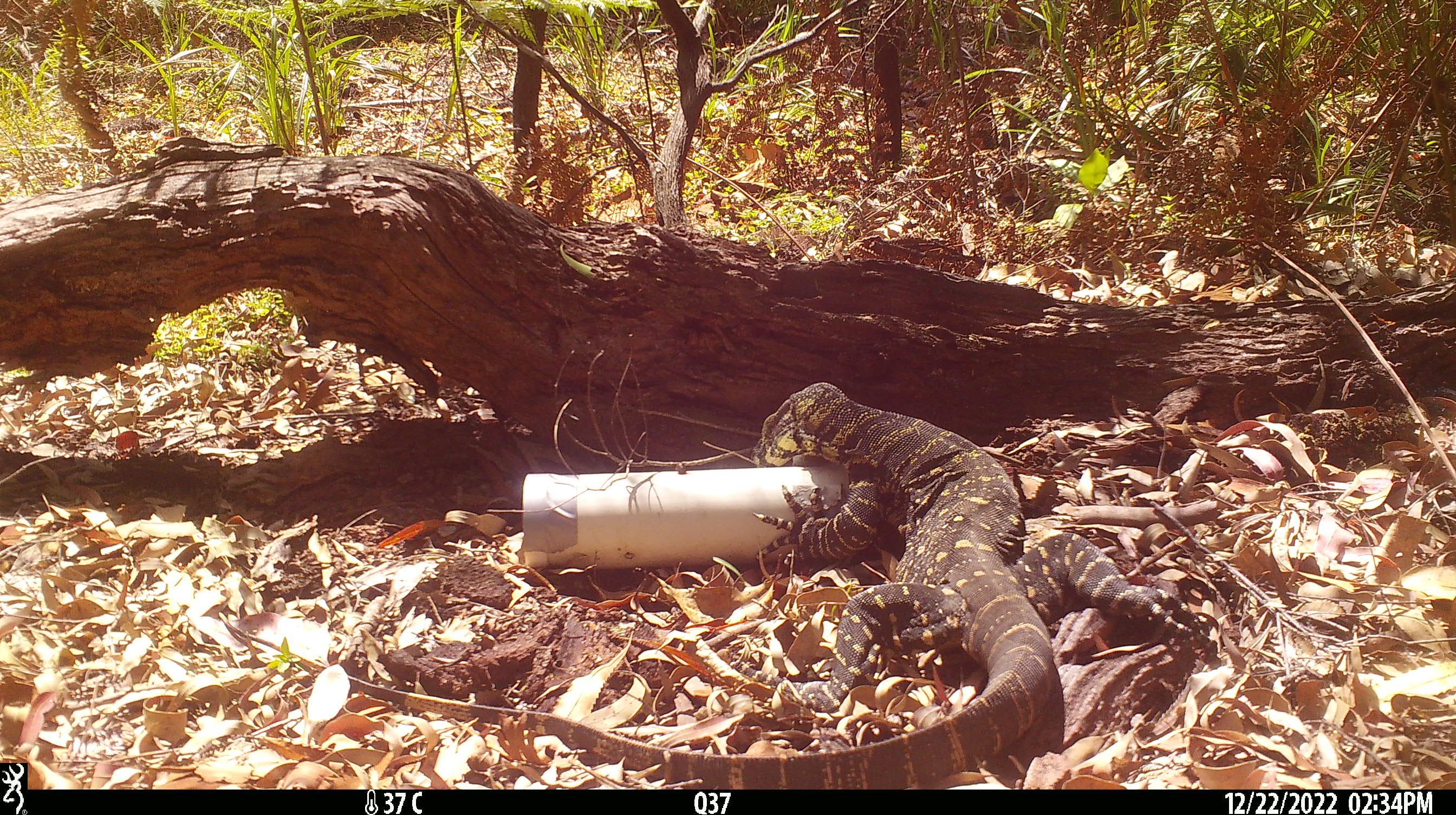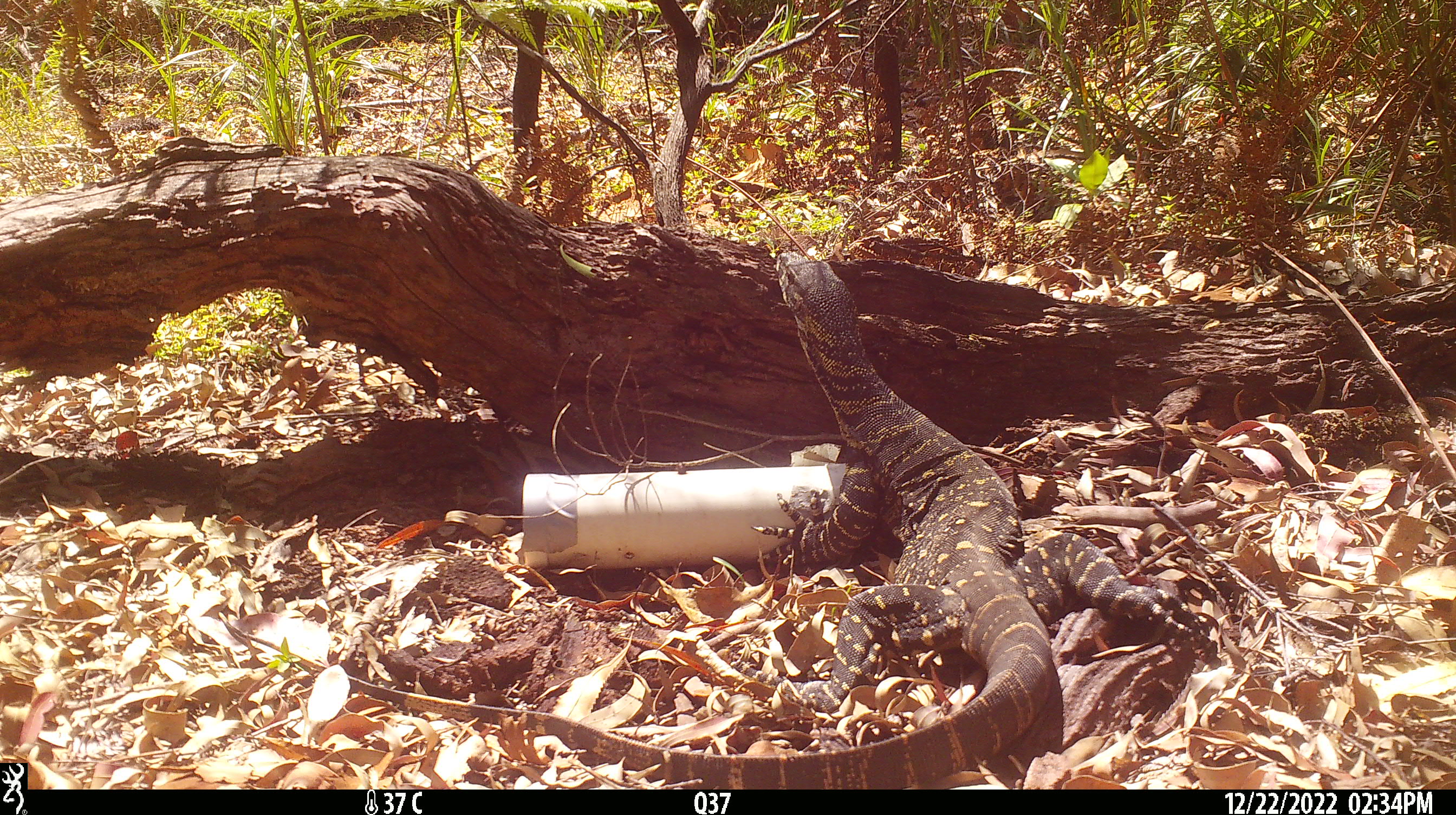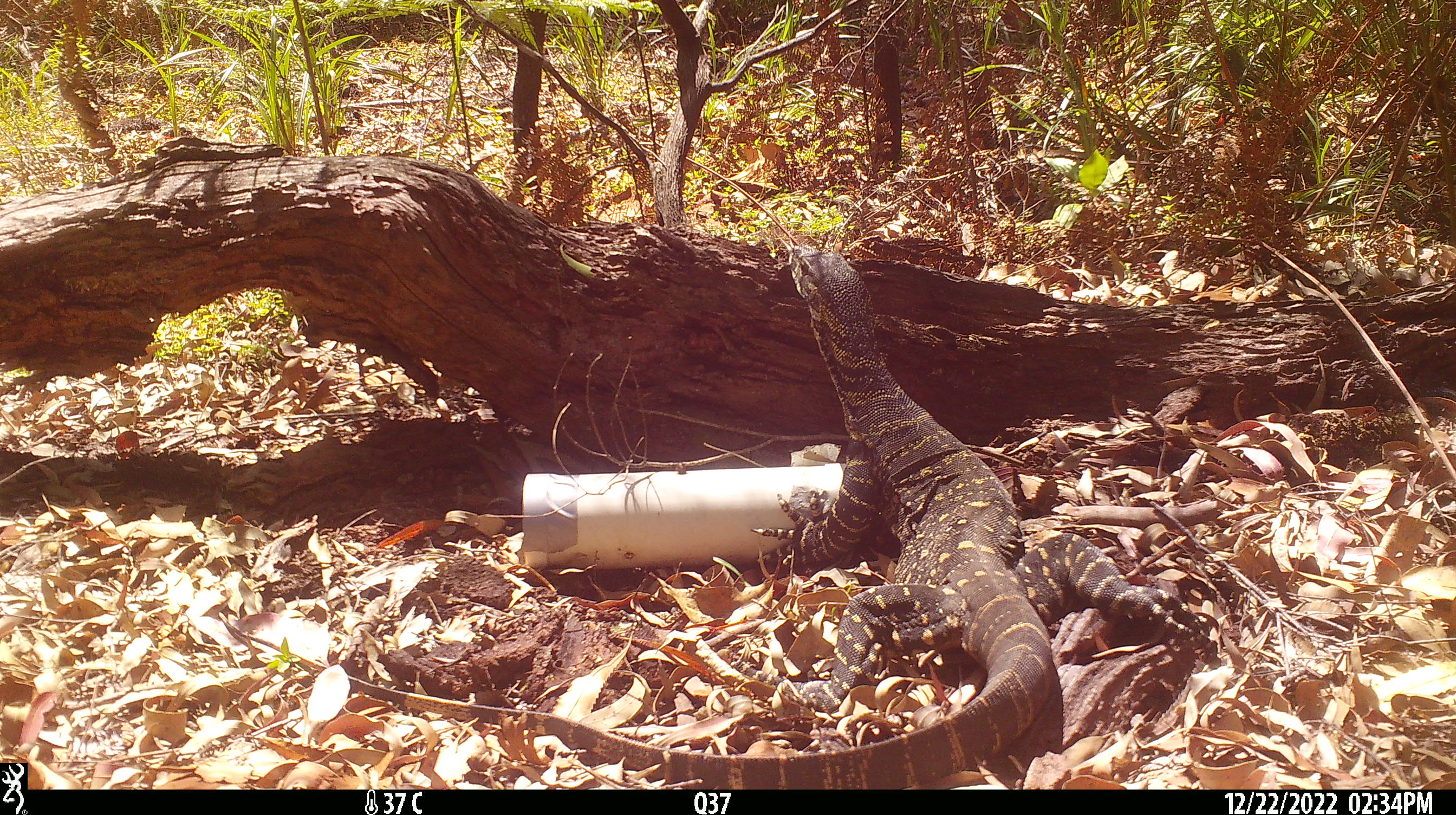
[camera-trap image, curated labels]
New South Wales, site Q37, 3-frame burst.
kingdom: Animalia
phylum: Chordata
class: Reptilia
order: Squamata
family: Varanidae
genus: Varanus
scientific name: Varanus varius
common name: lace monitor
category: goanna